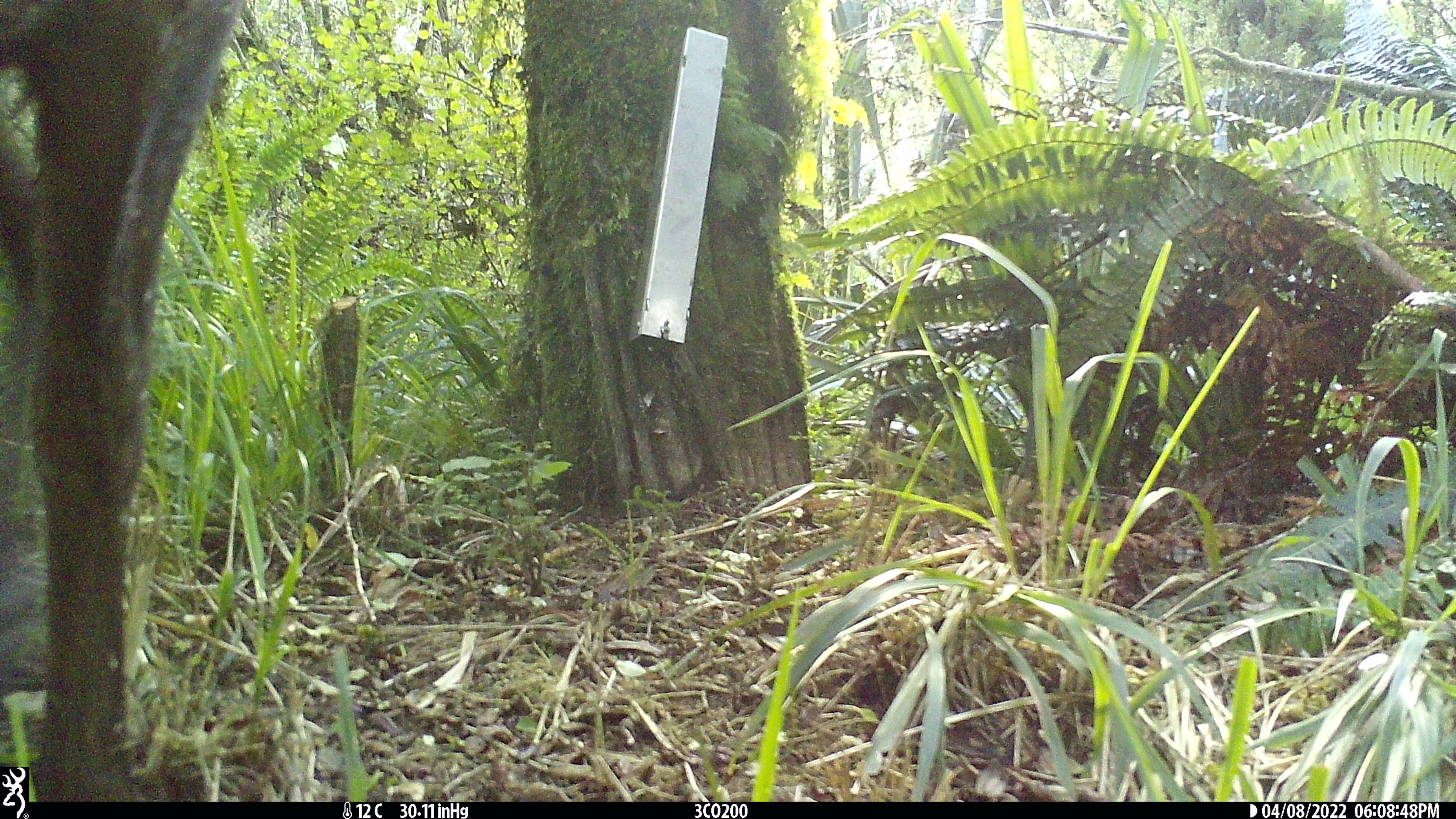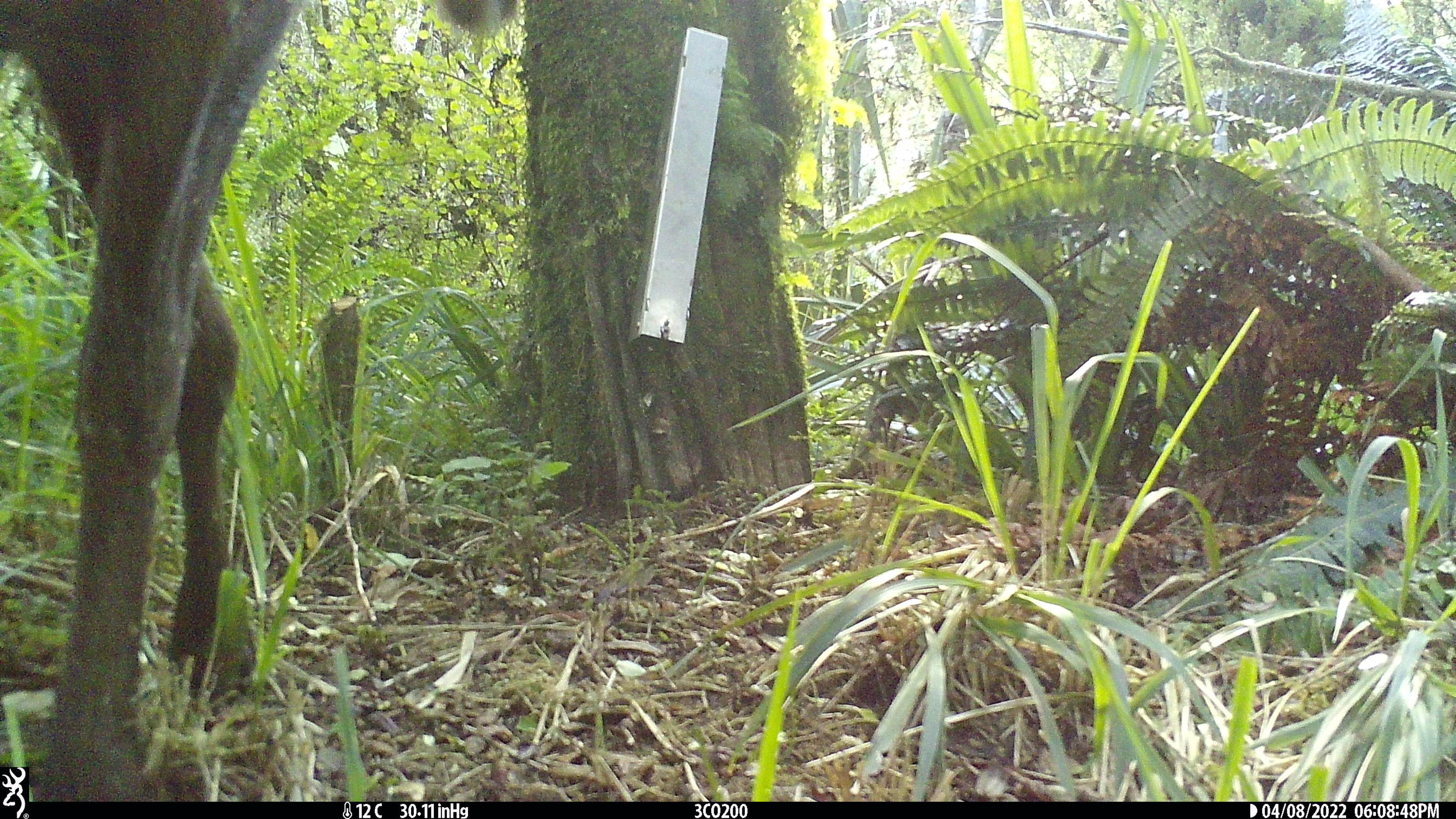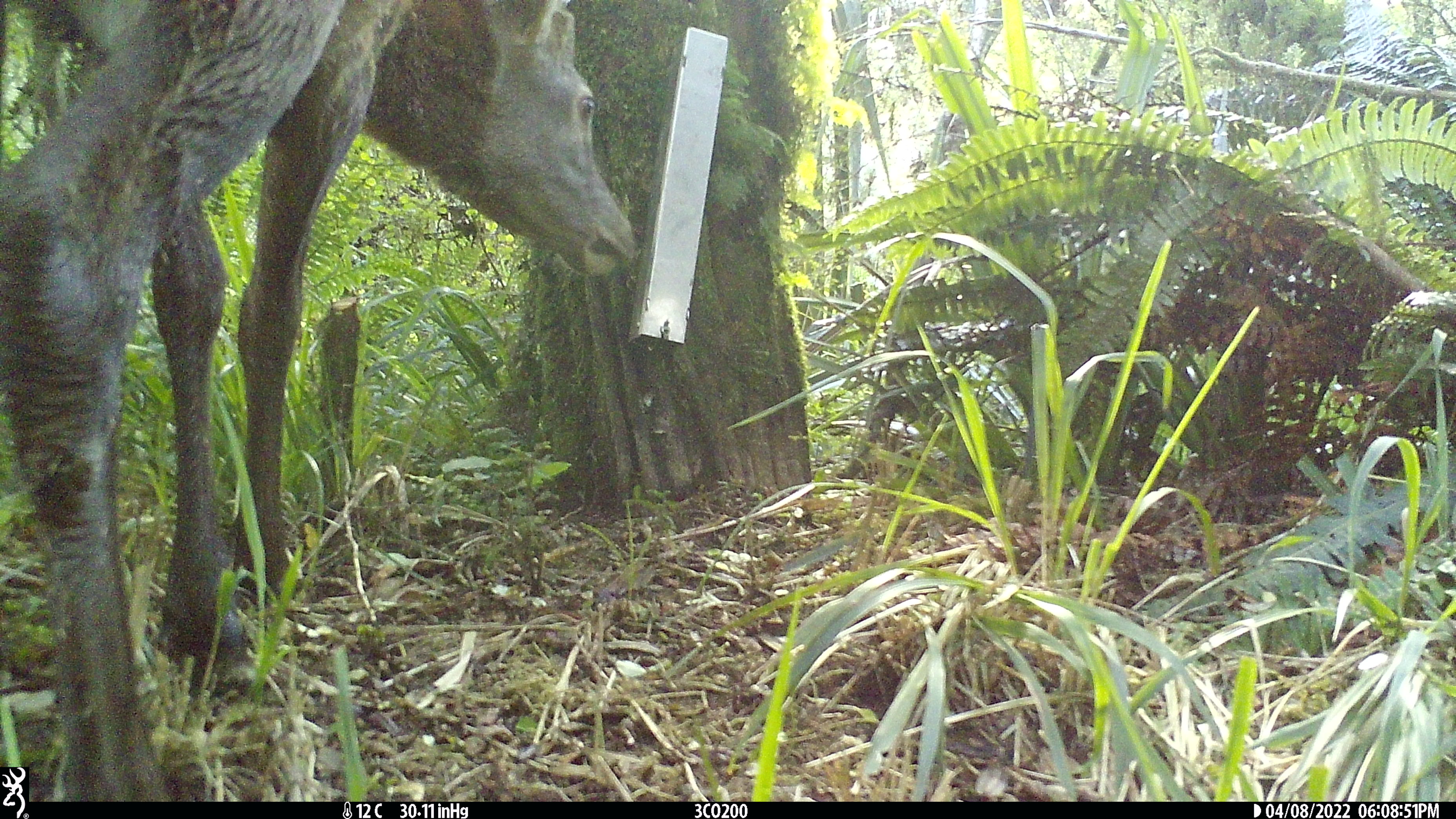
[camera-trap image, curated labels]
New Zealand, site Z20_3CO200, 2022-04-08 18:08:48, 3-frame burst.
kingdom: Animalia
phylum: Chordata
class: Mammalia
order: Artiodactyla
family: Cervidae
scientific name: Cervidae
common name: deer